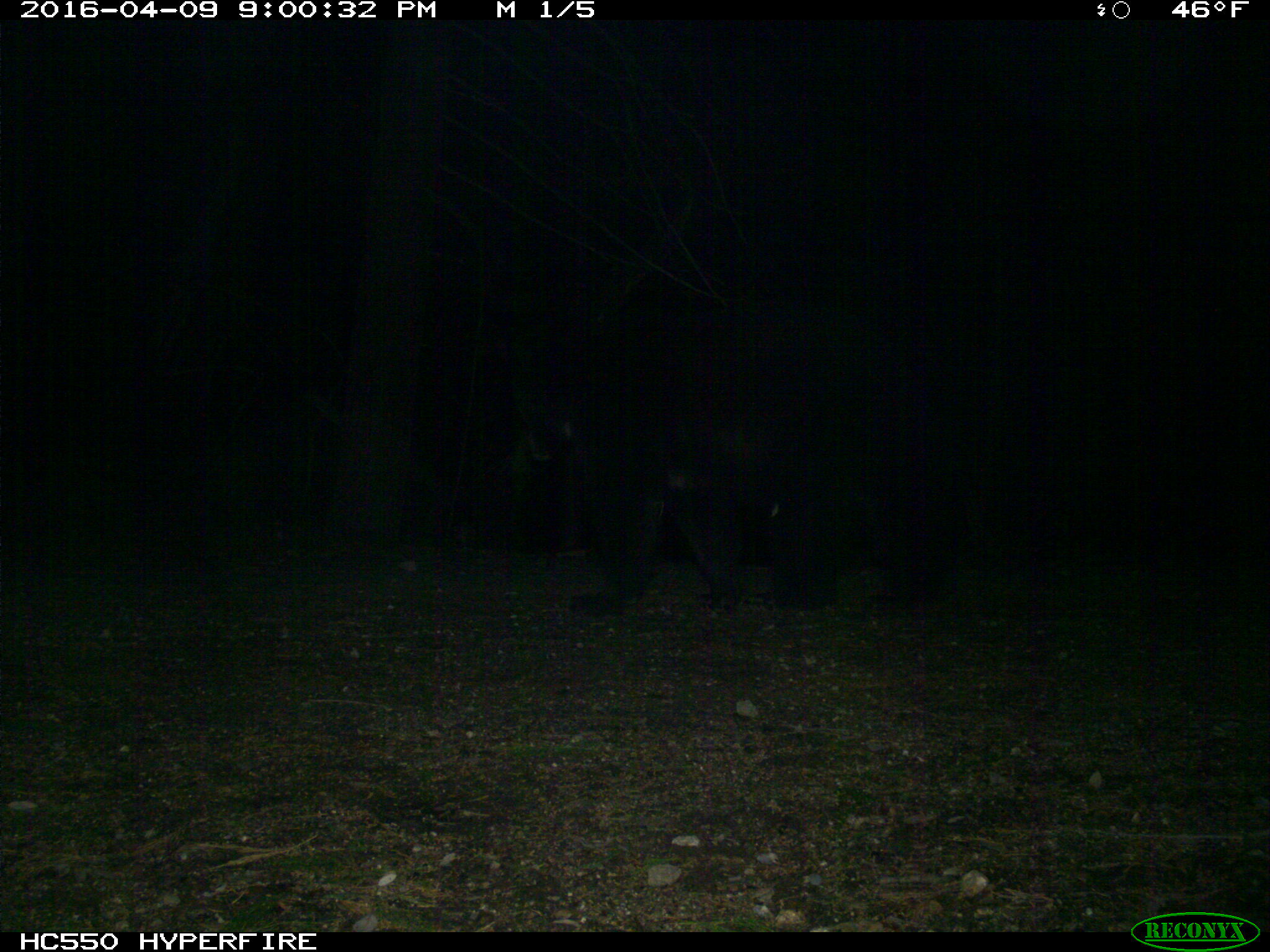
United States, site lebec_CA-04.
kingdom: Animalia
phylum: Chordata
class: Mammalia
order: Carnivora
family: Ursidae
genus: Ursus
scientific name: Ursus americanus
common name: american black bear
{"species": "Ursus americanus (american black bear)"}